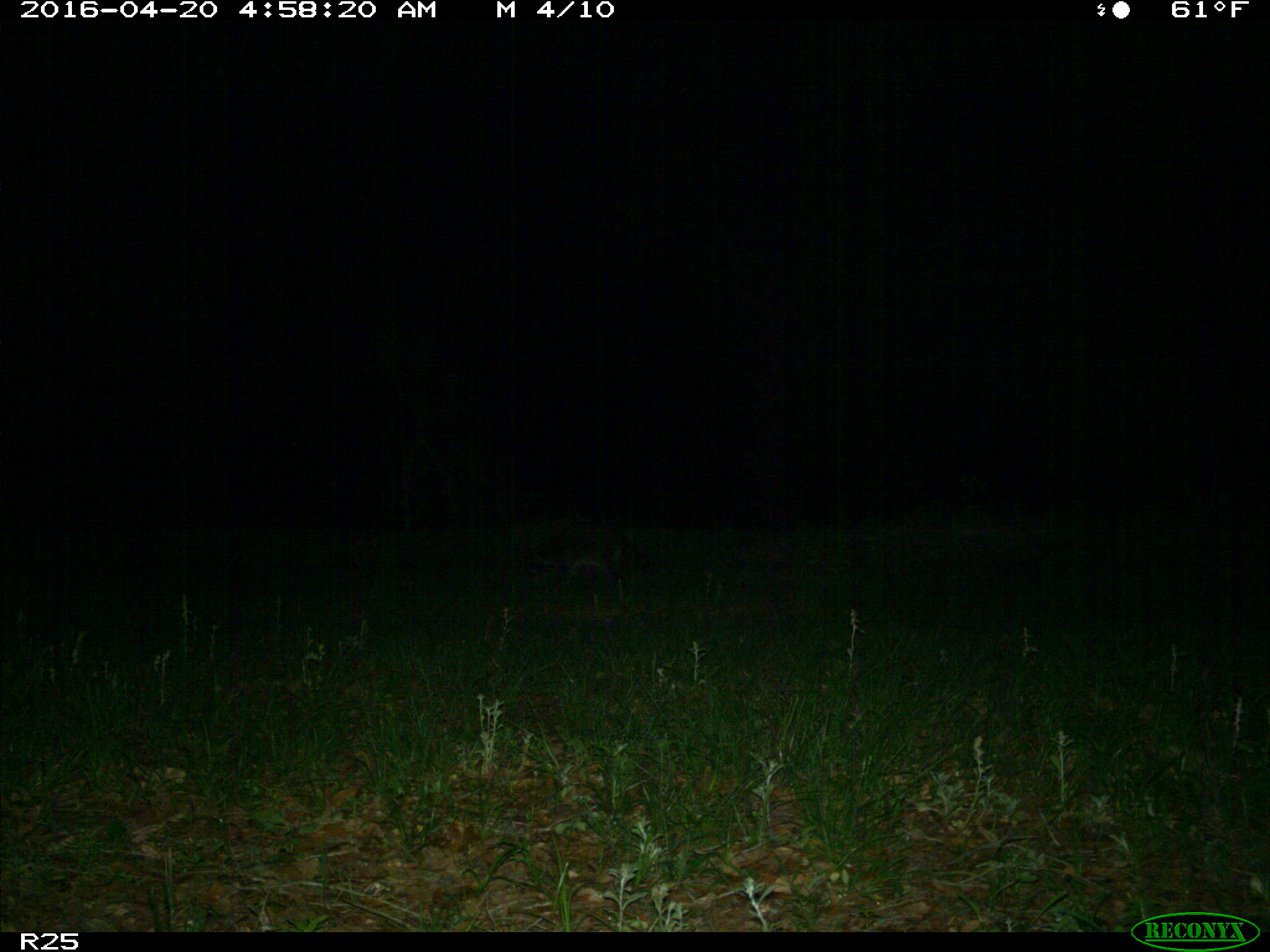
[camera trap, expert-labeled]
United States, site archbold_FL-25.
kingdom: Animalia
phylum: Chordata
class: Mammalia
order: Carnivora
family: Procyonidae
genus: Procyon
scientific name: Procyon lotor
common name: common raccoon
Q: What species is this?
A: Procyon lotor (common raccoon).